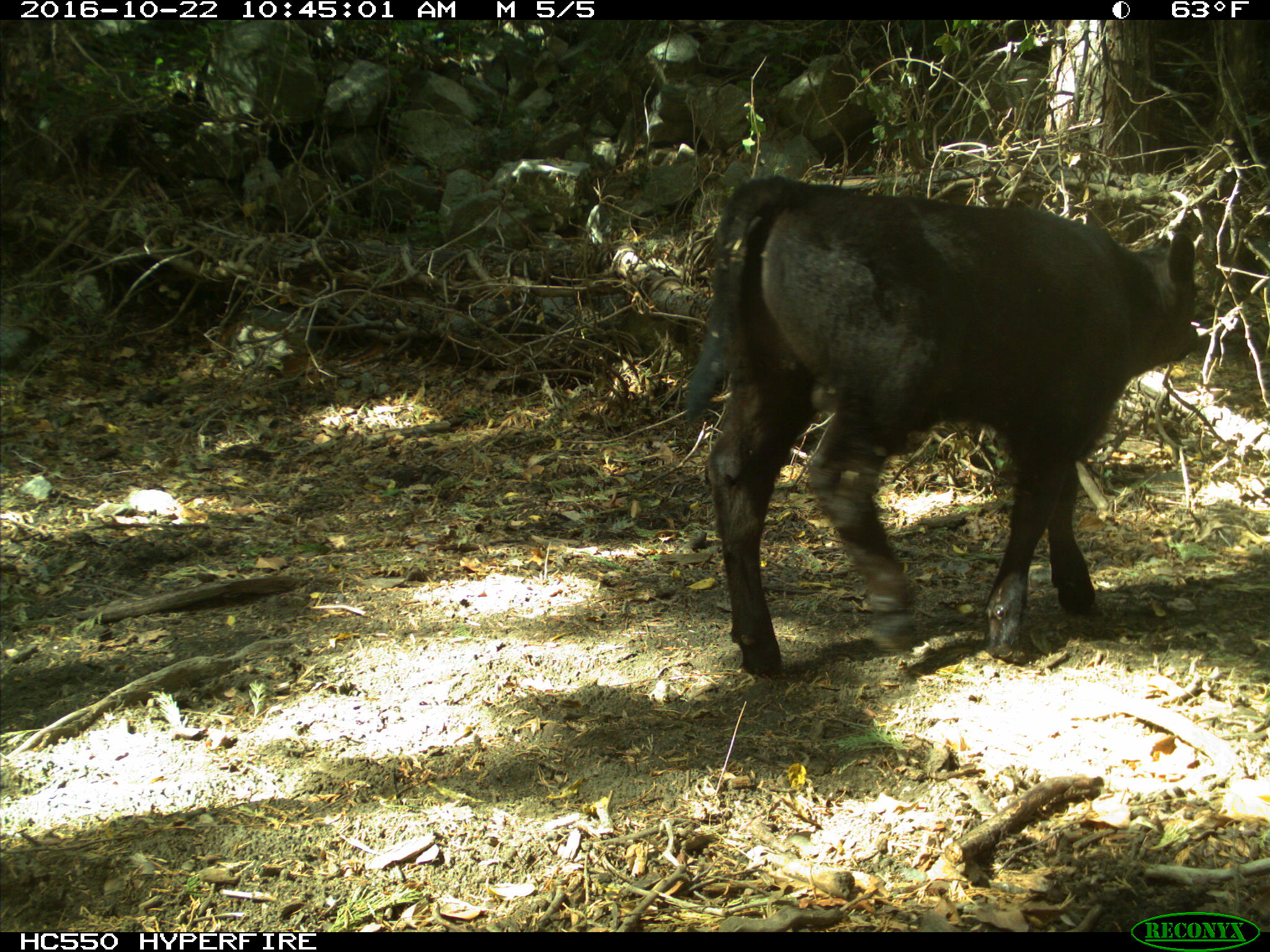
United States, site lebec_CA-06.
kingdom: Animalia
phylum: Chordata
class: Mammalia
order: Artiodactyla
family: Bovidae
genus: Bos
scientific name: Bos taurus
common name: domestic cow